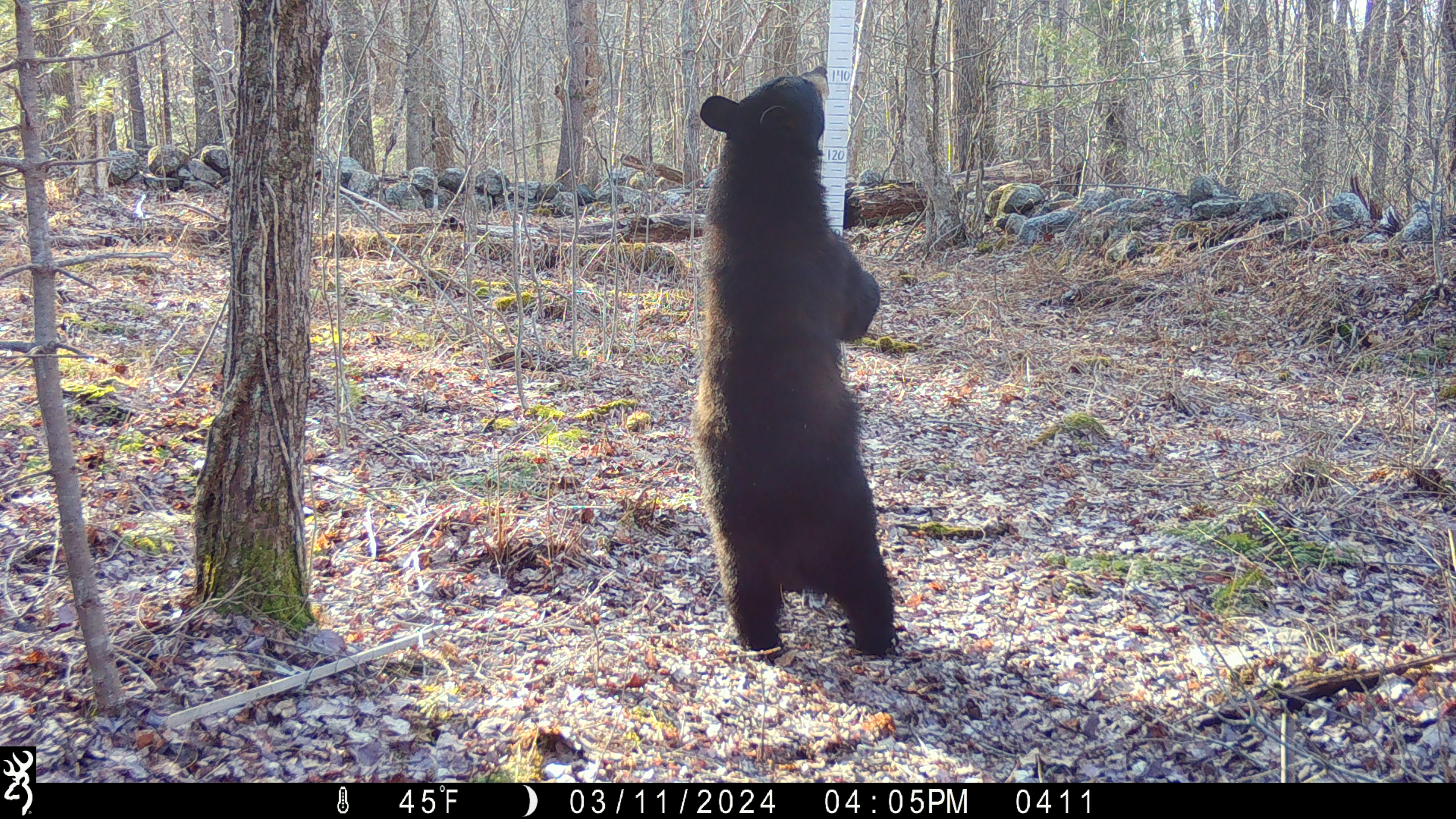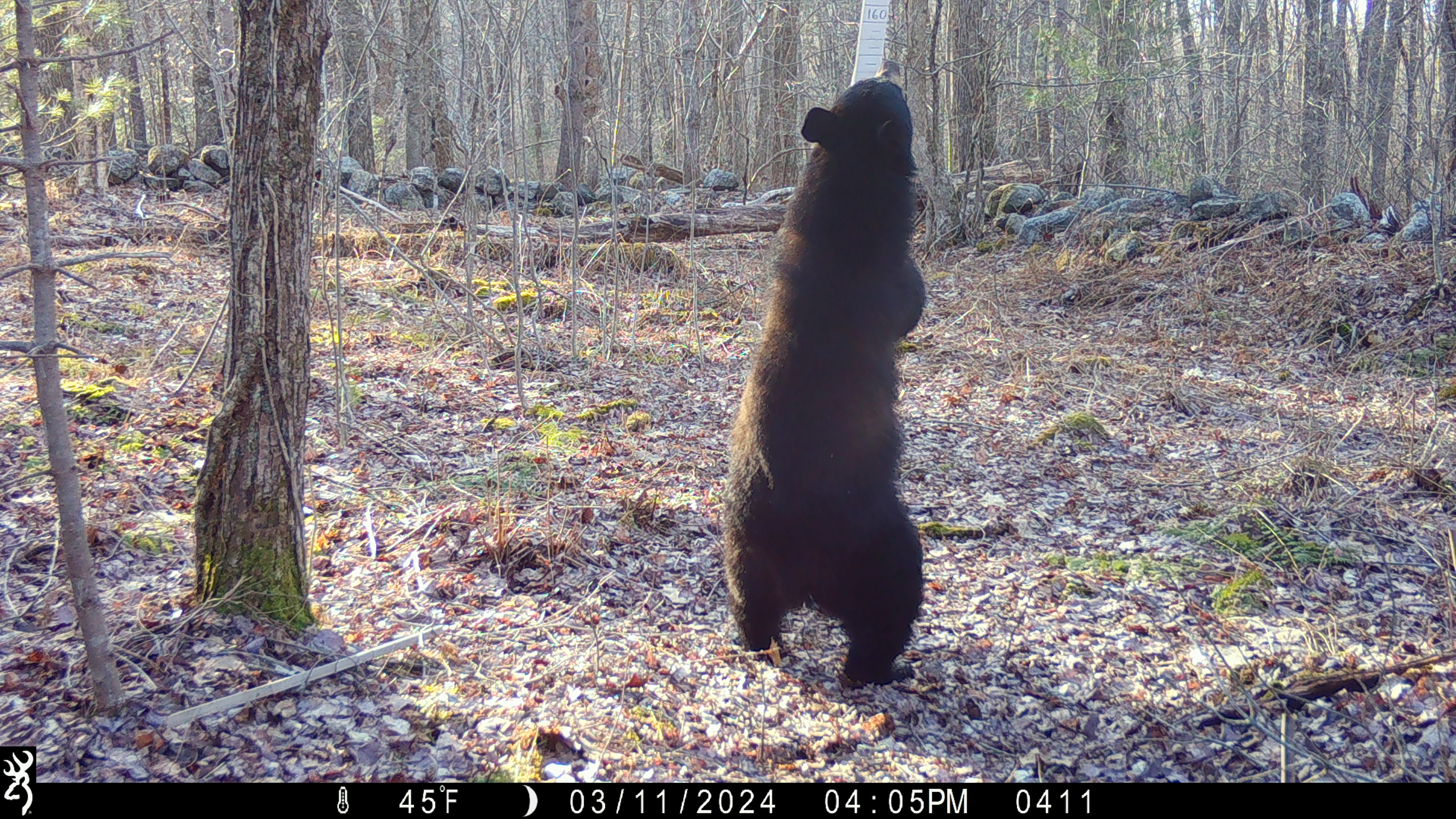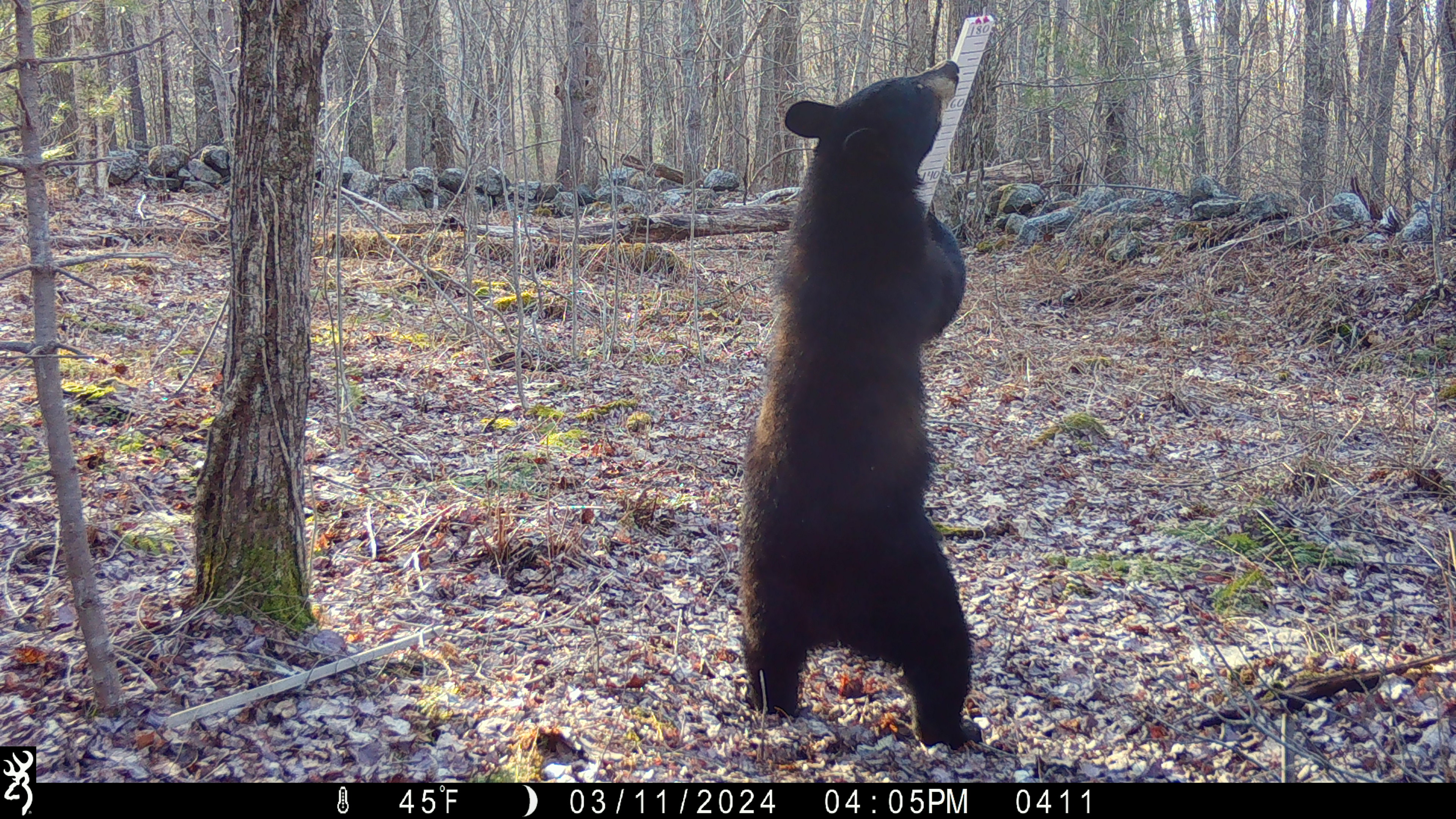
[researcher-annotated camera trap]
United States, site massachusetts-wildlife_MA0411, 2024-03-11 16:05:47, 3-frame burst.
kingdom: Animalia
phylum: Chordata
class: Mammalia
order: Carnivora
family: Ursidae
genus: Ursus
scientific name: Ursus americanus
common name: black bear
Black bear (Ursus americanus).